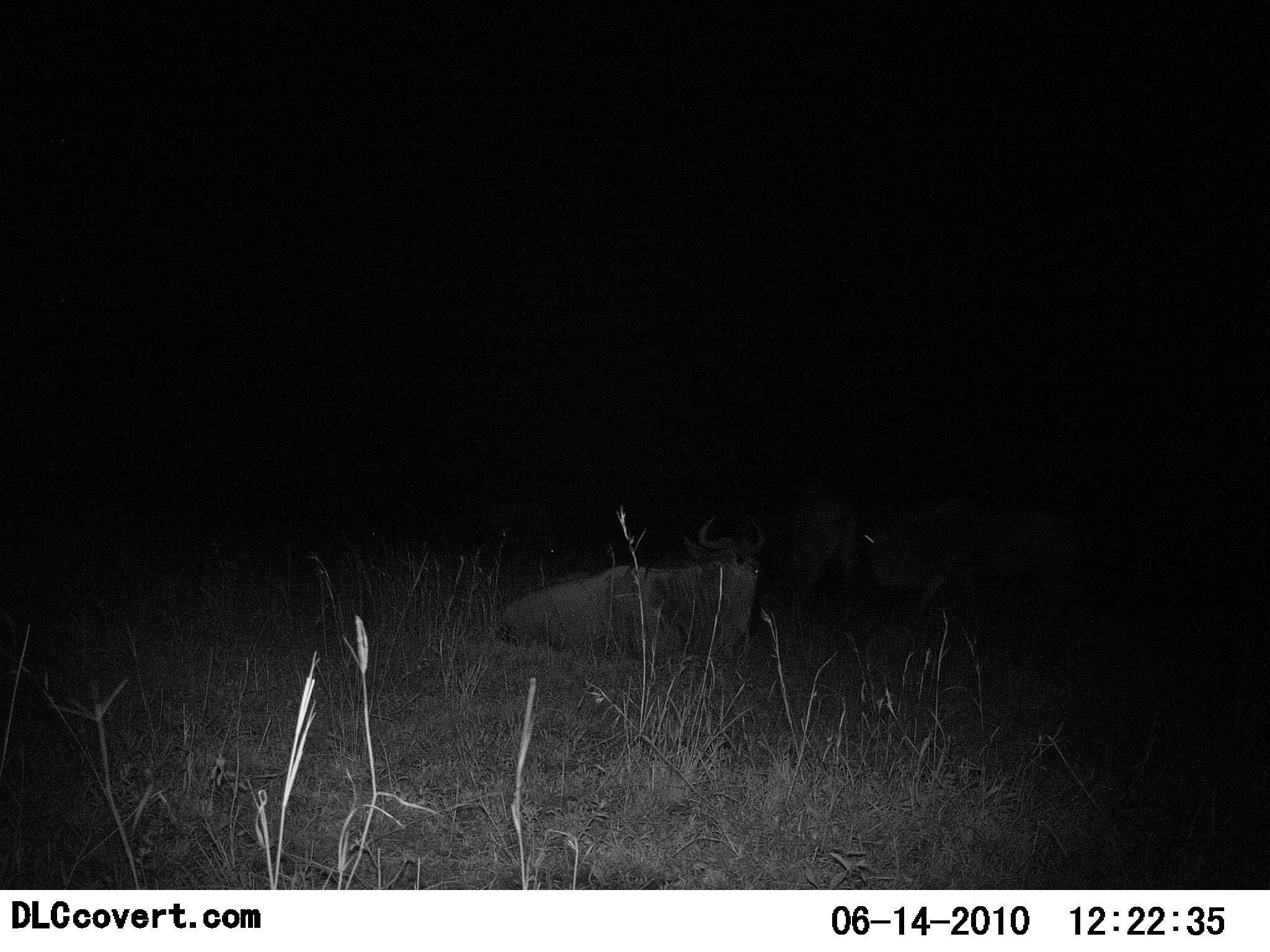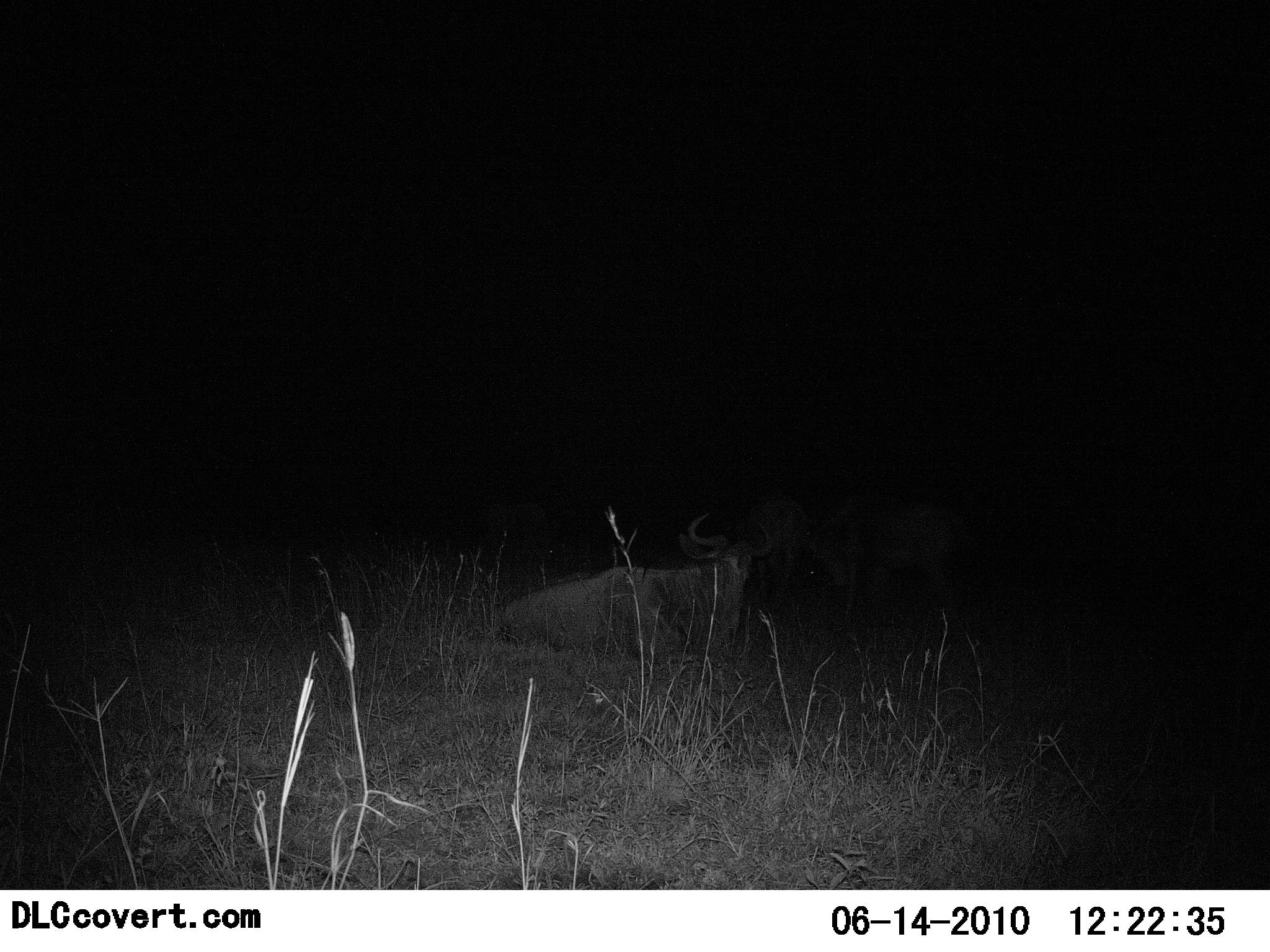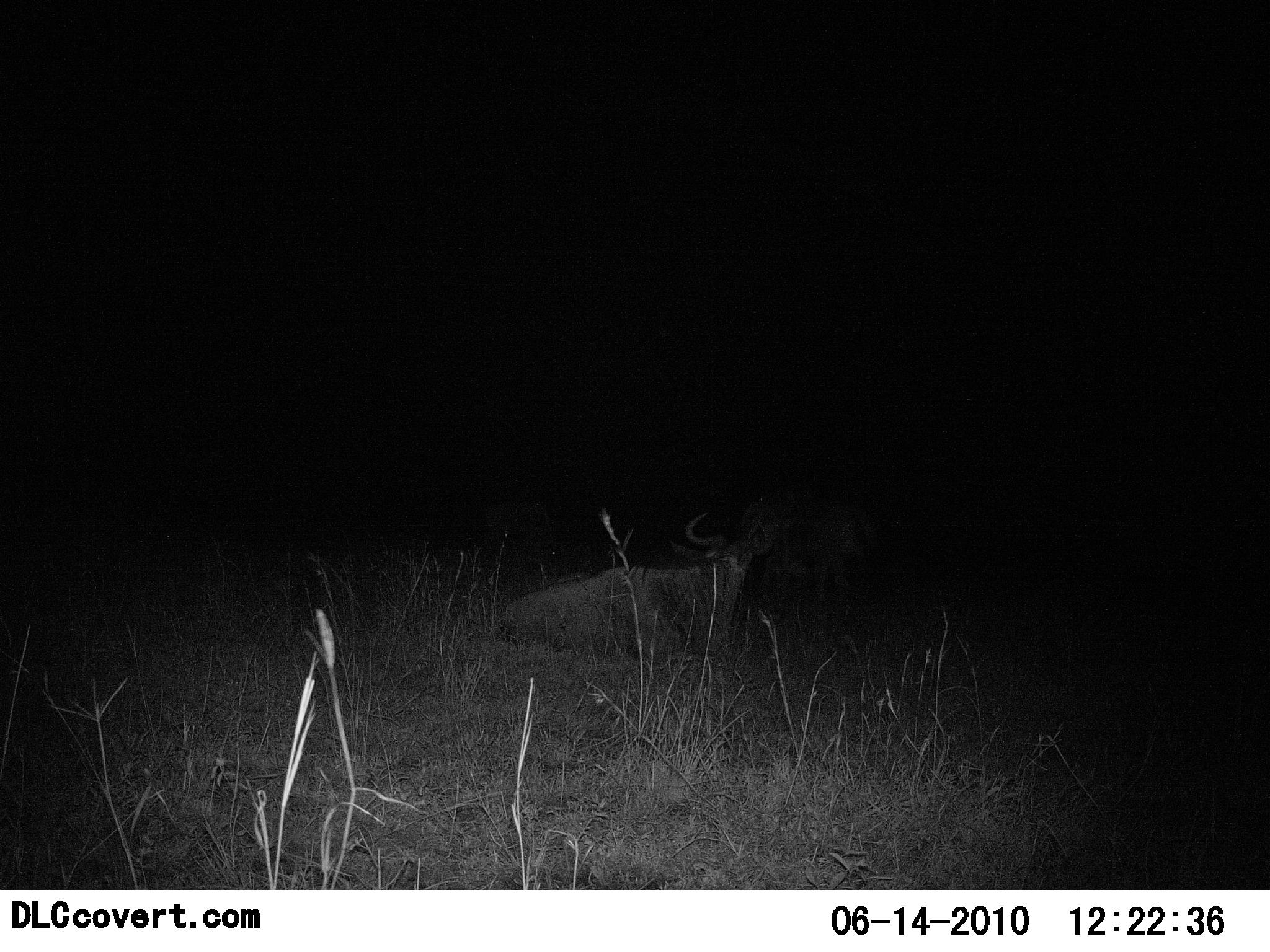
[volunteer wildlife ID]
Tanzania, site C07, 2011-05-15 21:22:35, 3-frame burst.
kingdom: Animalia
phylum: Chordata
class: Mammalia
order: Artiodactyla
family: Bovidae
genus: Connochaetes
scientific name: Connochaetes taurinus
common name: blue wildebeest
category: wildebeest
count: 3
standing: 17%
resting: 92%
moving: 33%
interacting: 8%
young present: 0%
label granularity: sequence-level